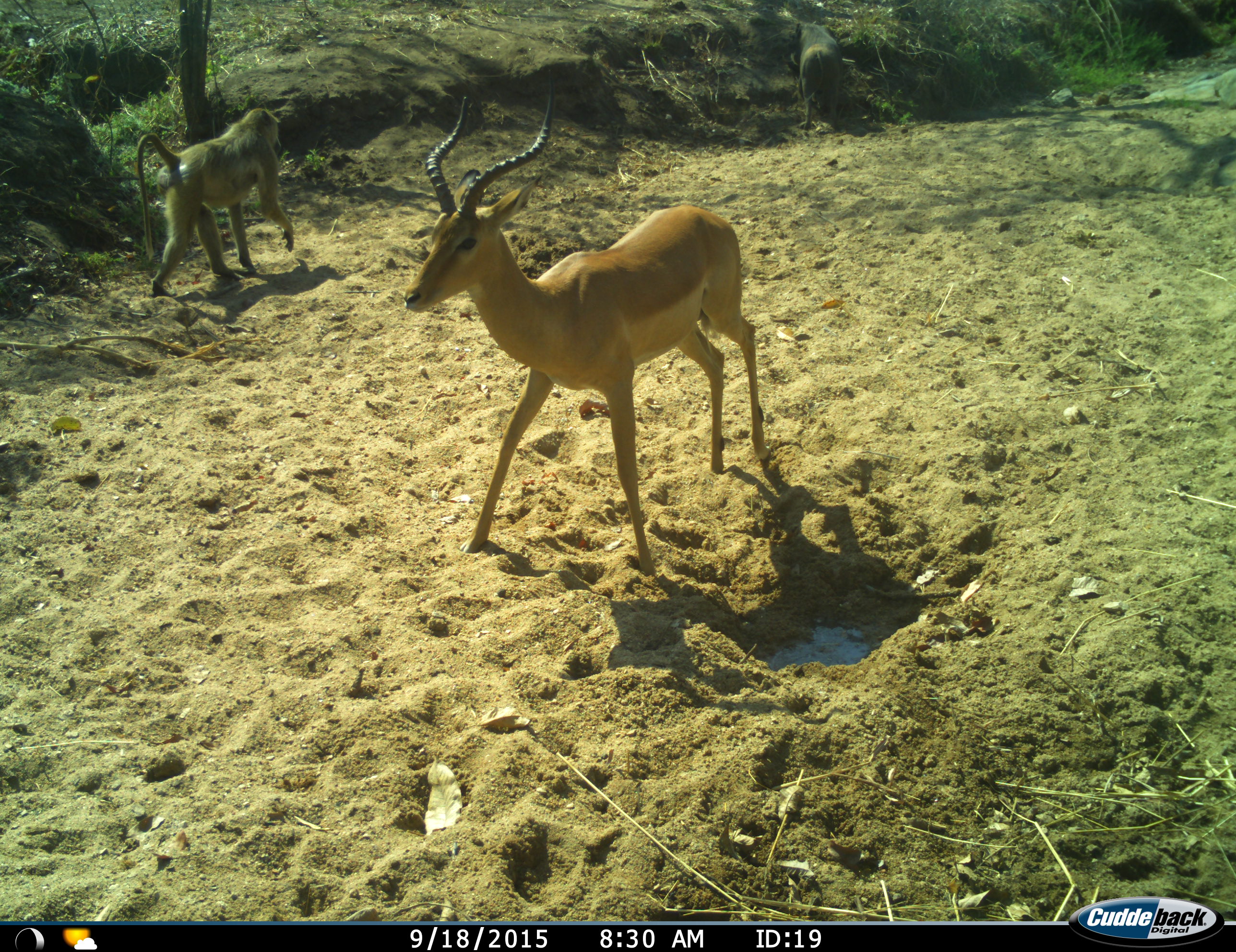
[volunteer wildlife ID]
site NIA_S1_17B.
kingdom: Animalia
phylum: Chordata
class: Mammalia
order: Primates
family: Cercopithecidae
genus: Papio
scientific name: Papio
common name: baboon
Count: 1.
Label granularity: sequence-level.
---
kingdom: Animalia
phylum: Chordata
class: Mammalia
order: Artiodactyla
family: Bovidae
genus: Aepyceros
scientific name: Aepyceros melampus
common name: impala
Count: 1.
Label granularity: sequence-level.